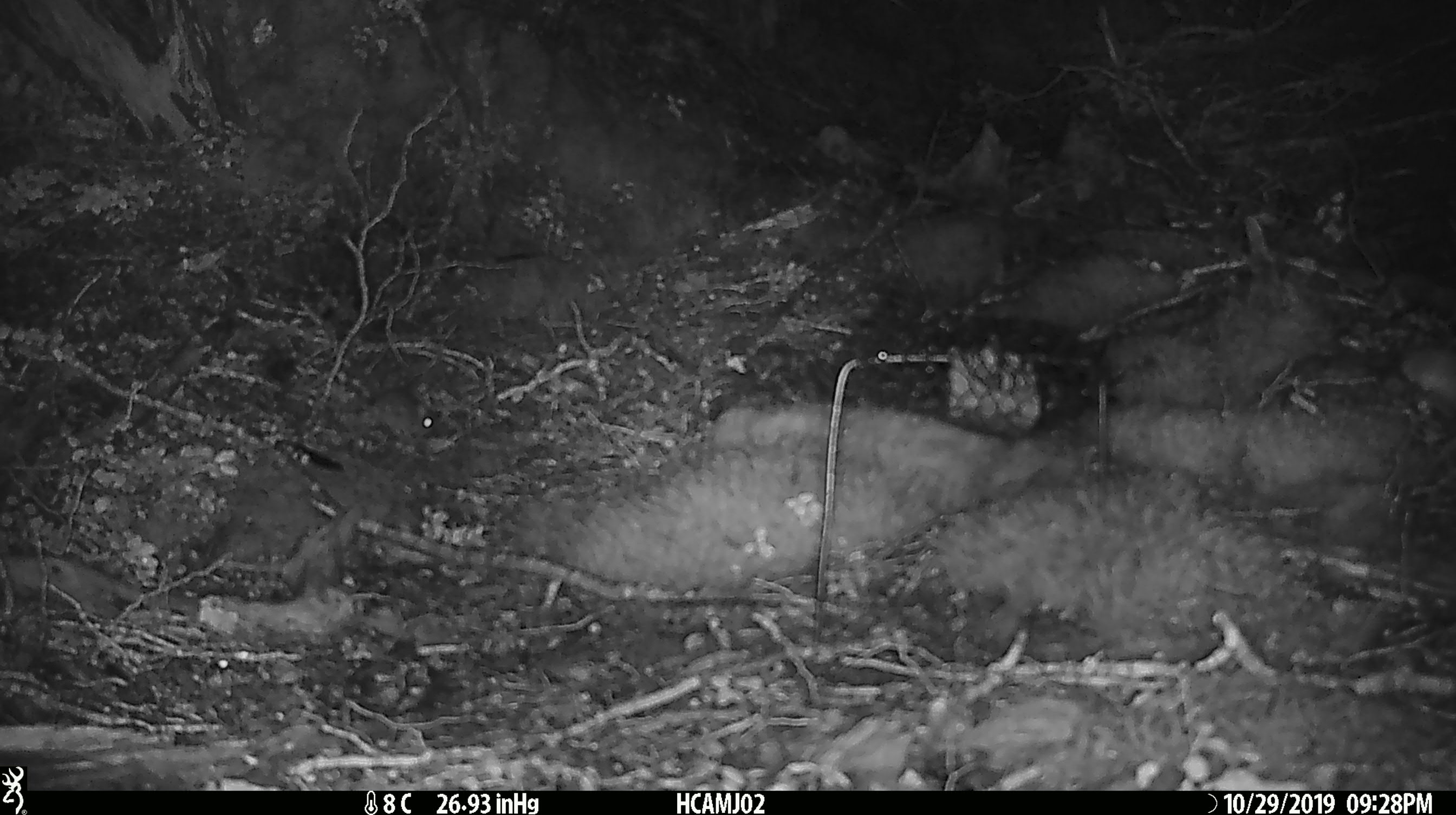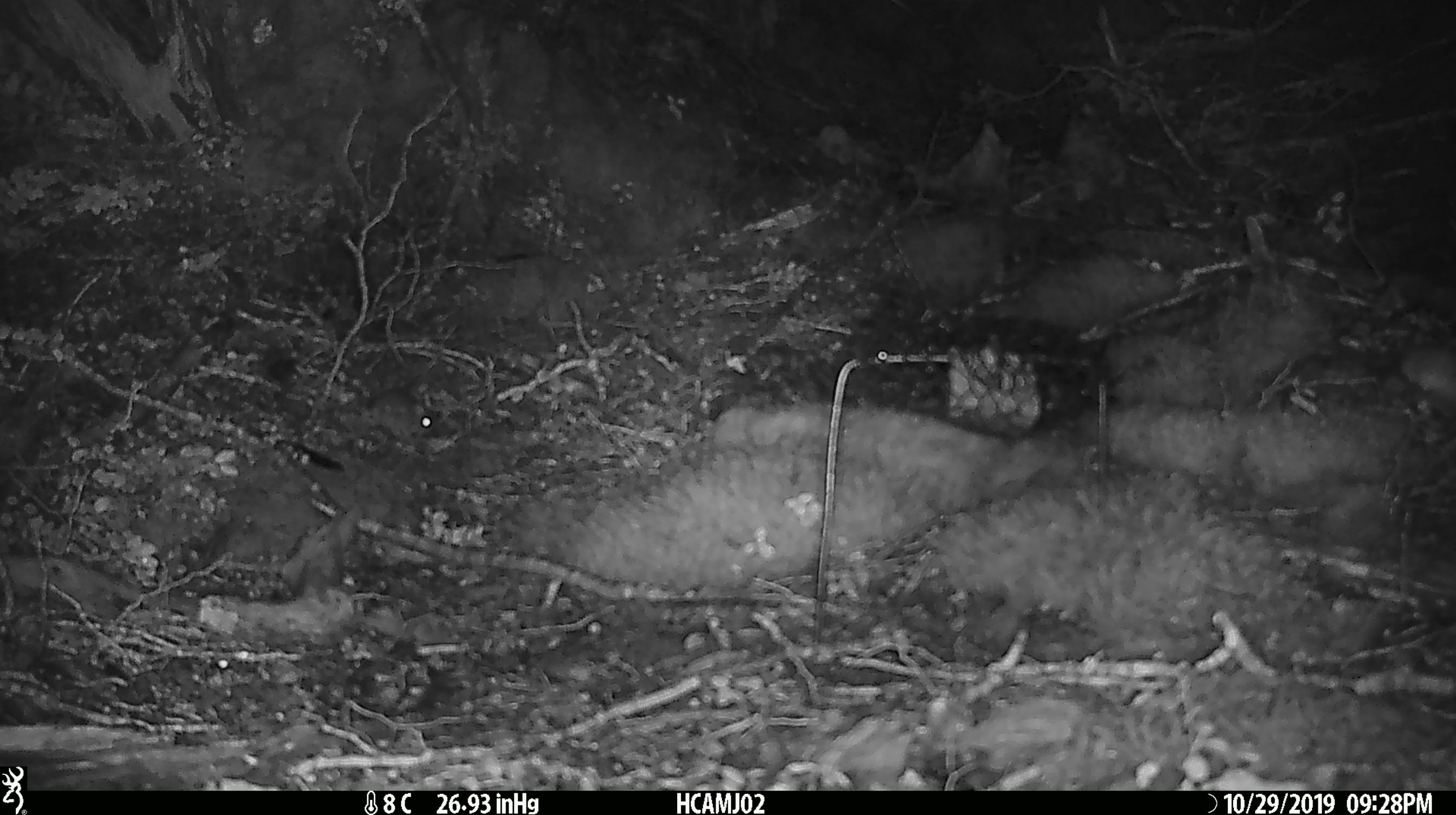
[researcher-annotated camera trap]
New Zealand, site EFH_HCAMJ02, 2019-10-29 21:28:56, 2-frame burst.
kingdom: Animalia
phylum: Chordata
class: Mammalia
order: Rodentia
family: Muridae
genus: Mus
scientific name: Mus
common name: mouse